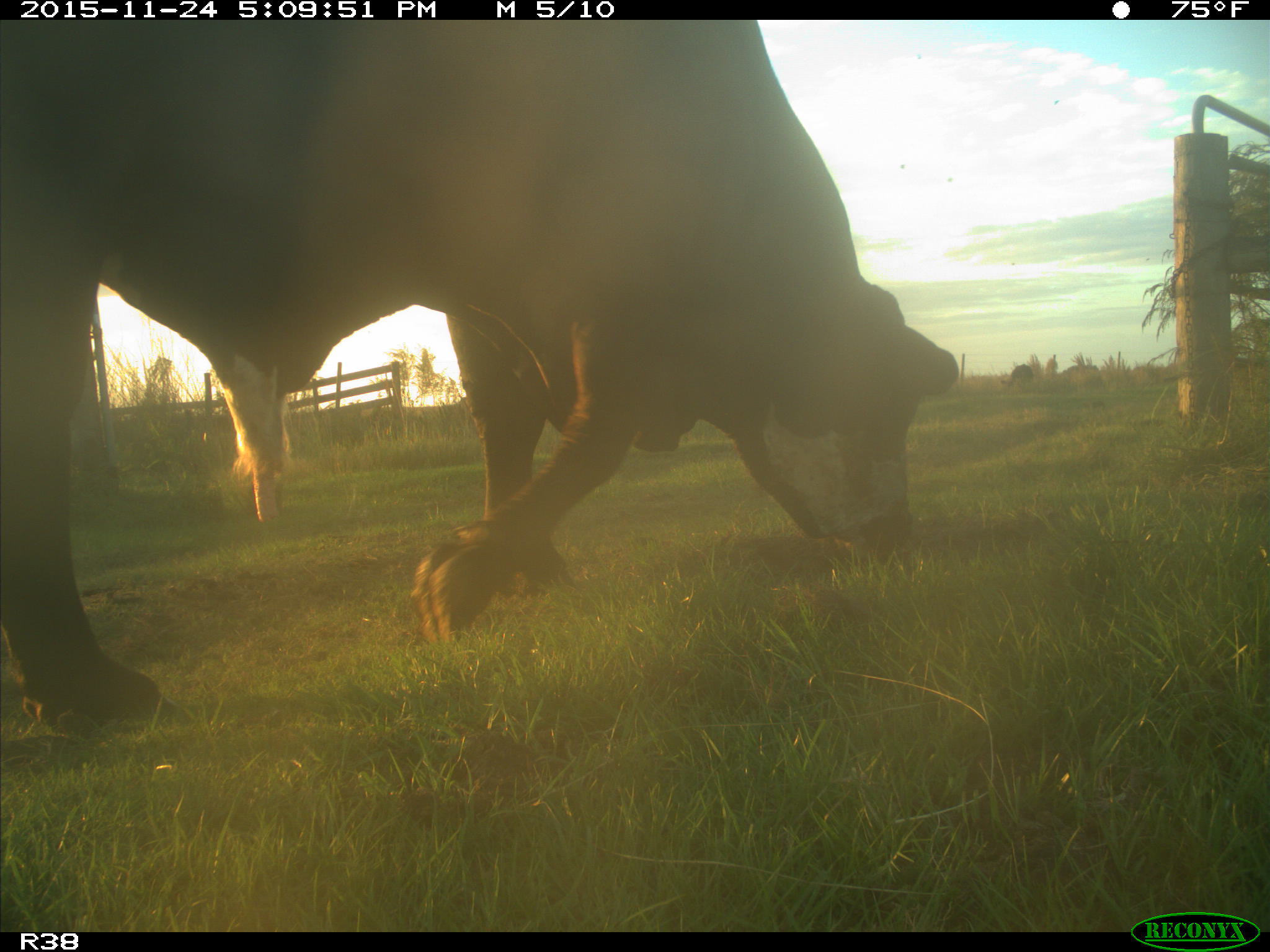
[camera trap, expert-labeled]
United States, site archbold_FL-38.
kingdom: Animalia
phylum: Chordata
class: Mammalia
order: Artiodactyla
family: Bovidae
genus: Bos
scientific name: Bos taurus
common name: domestic cow